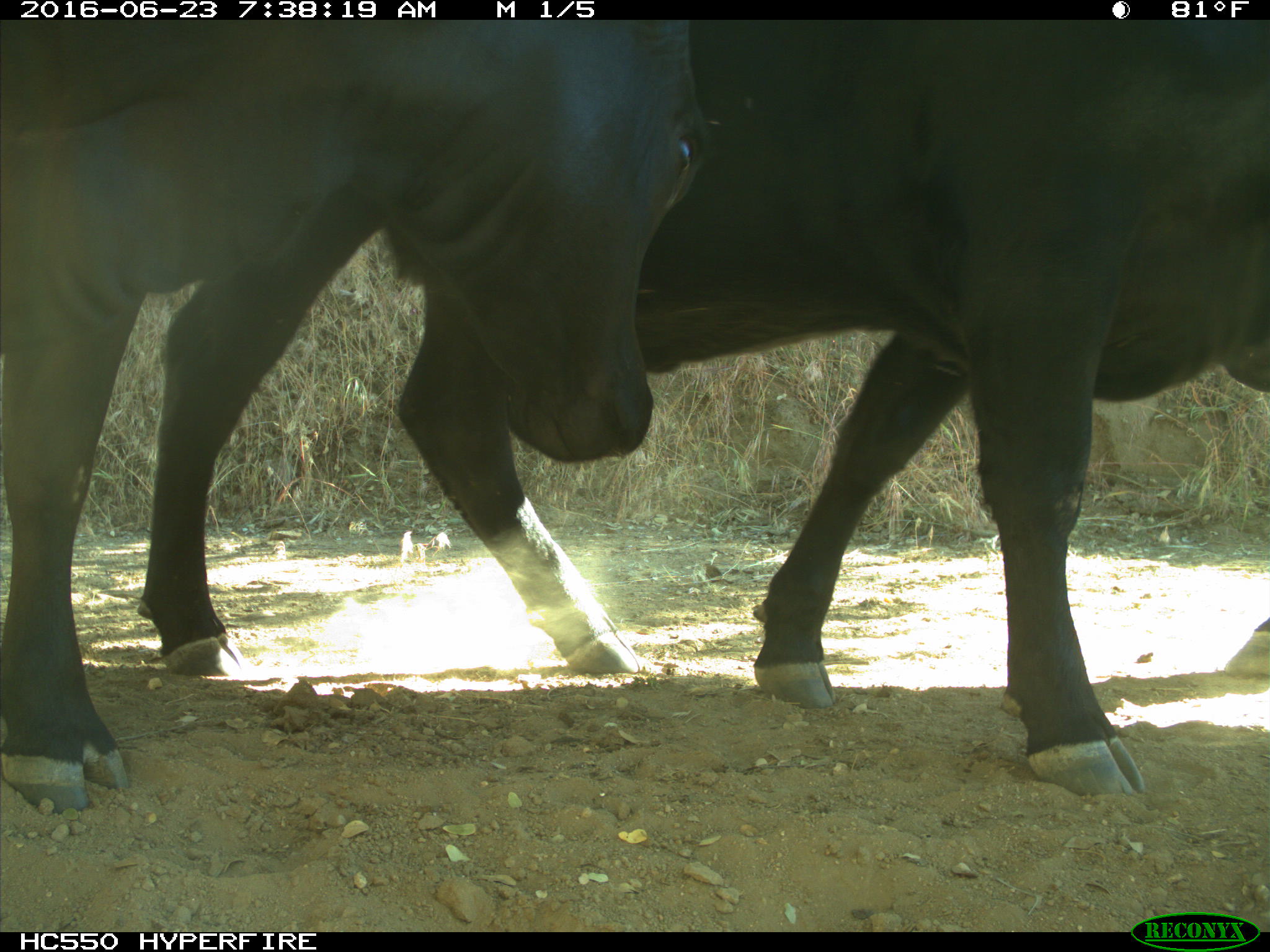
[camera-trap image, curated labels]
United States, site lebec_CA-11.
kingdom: Animalia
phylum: Chordata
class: Mammalia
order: Artiodactyla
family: Bovidae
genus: Bos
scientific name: Bos taurus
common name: domestic cow